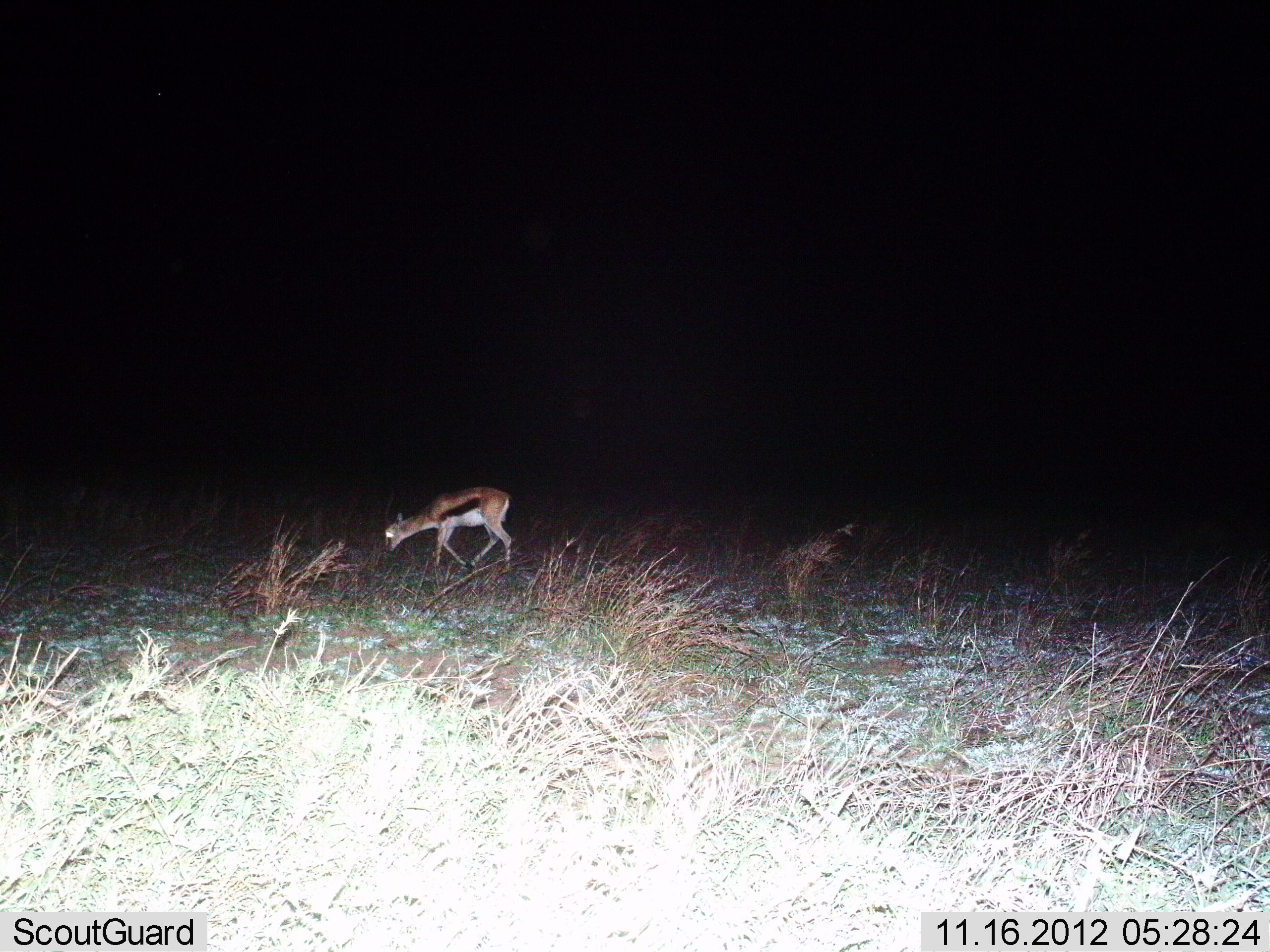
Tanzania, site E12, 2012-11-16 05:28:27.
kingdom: Animalia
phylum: Chordata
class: Mammalia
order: Artiodactyla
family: Bovidae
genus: Eudorcas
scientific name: Eudorcas thomsonii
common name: thomson's gazelle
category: gazellethomsons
Gazellethomsons (thomson's gazelle) (Eudorcas thomsonii), count 1. Behavior (volunteer vote fractions): standing 10%, resting 0%, moving 20%, interacting 0%. Young present (vote fraction): 0%. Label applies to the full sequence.